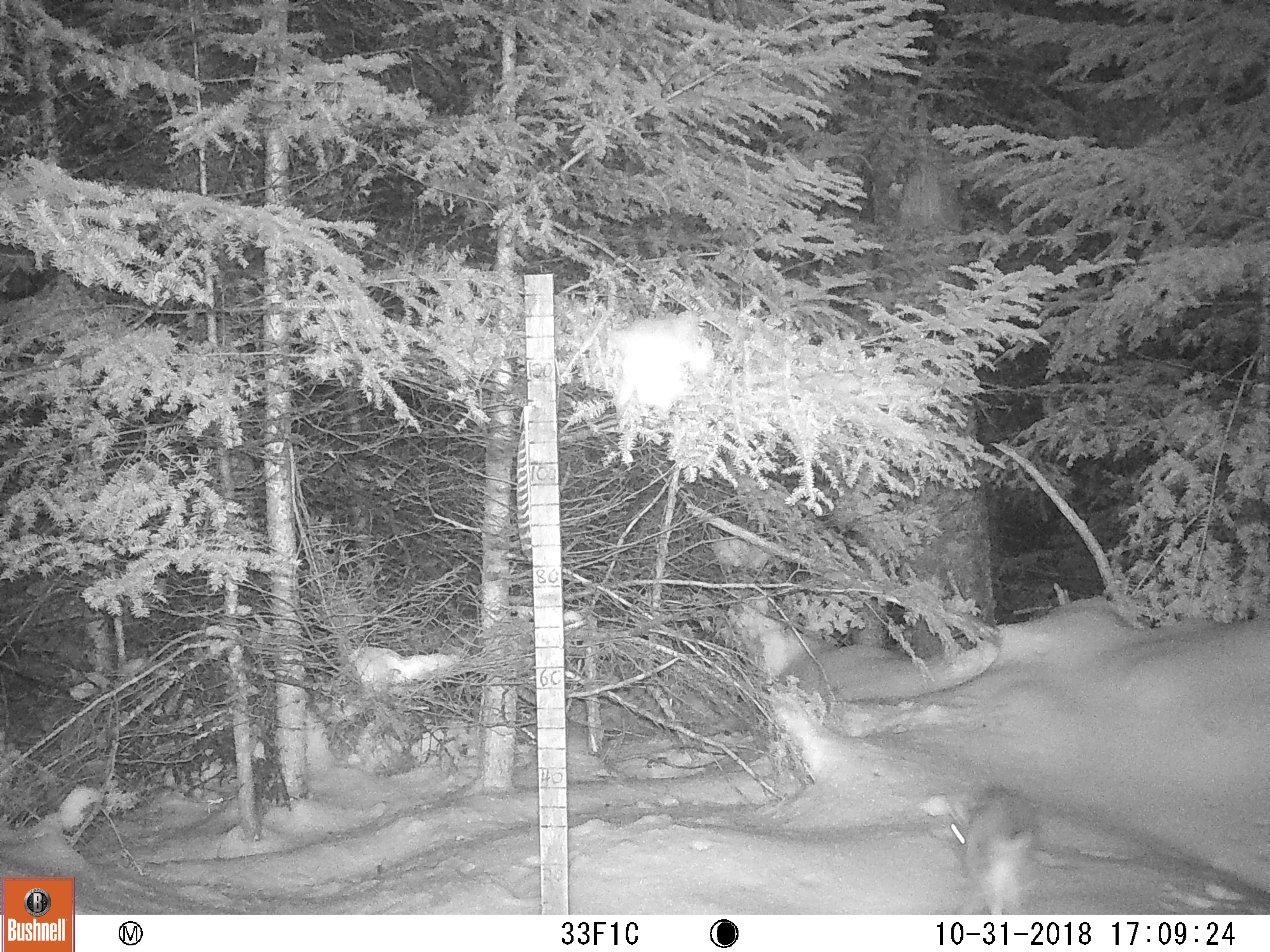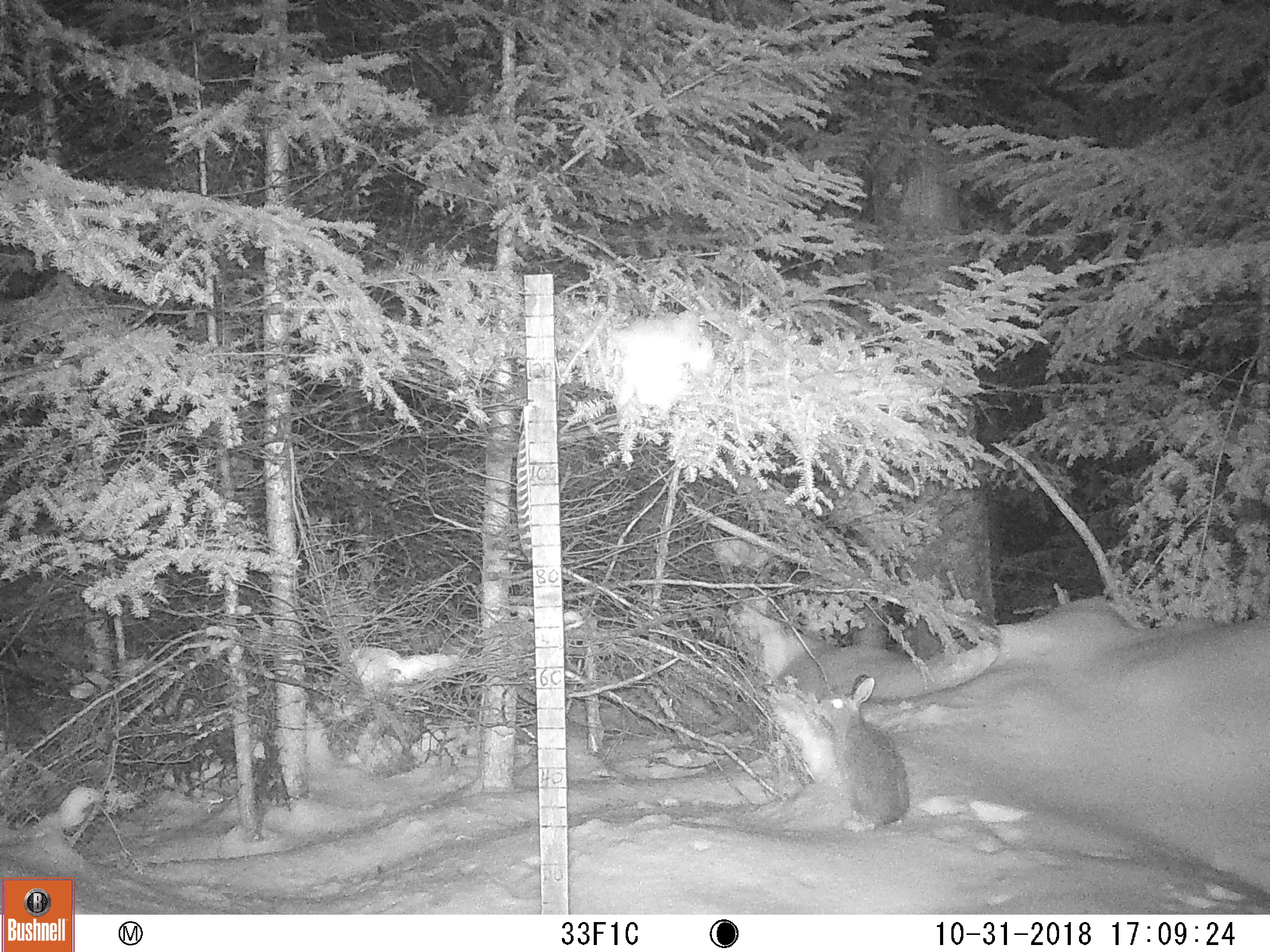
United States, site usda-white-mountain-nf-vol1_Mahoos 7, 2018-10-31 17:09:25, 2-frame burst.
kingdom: Animalia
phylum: Chordata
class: Mammalia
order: Lagomorpha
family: Leporidae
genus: Lepus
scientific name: Lepus americanus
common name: snowshoe hare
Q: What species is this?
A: Snowshoe hare (Lepus americanus).